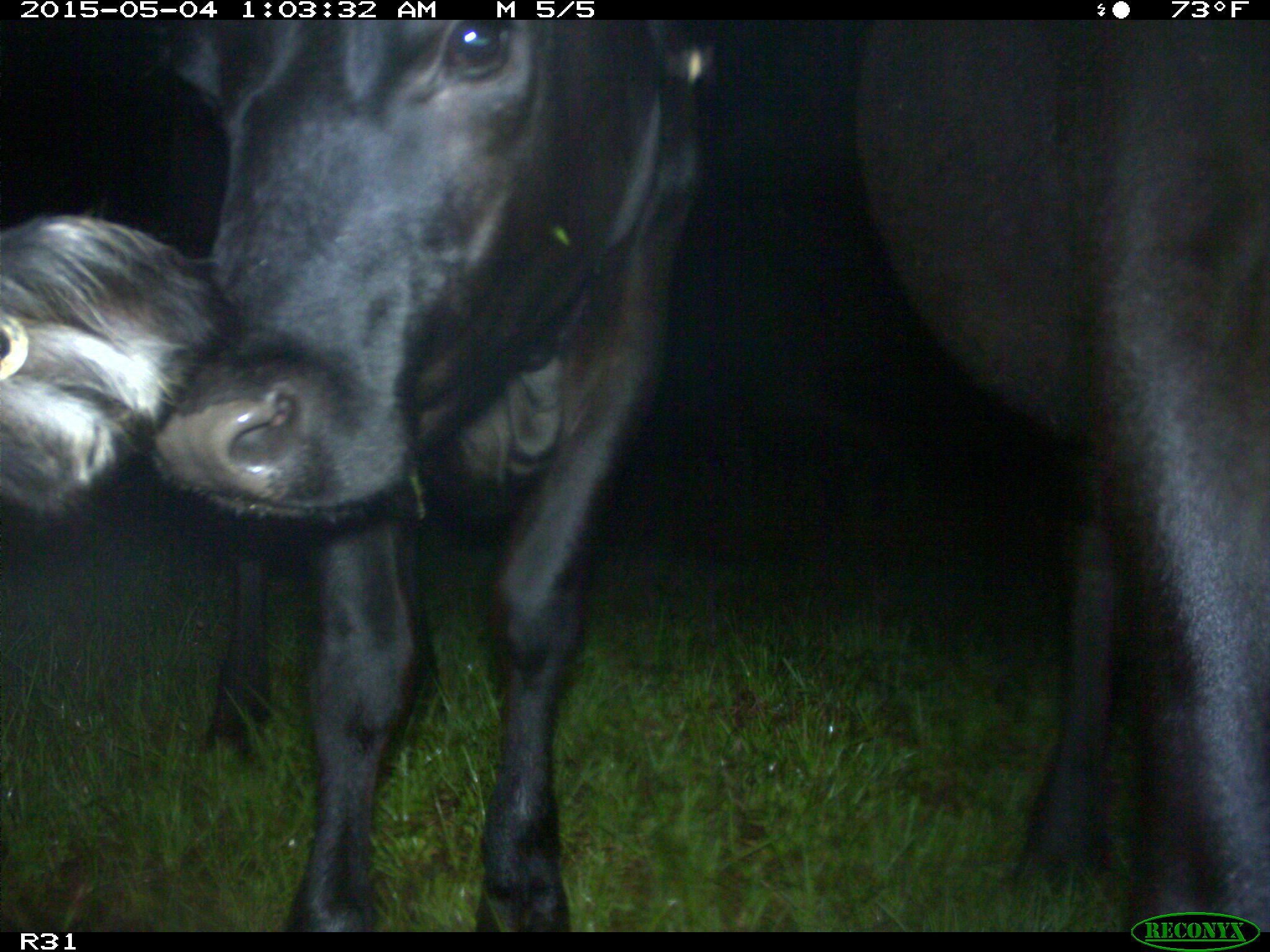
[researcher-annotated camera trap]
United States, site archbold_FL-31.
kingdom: Animalia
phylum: Chordata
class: Mammalia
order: Artiodactyla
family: Bovidae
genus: Bos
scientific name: Bos taurus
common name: domestic cow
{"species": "Bos taurus (domestic cow)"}